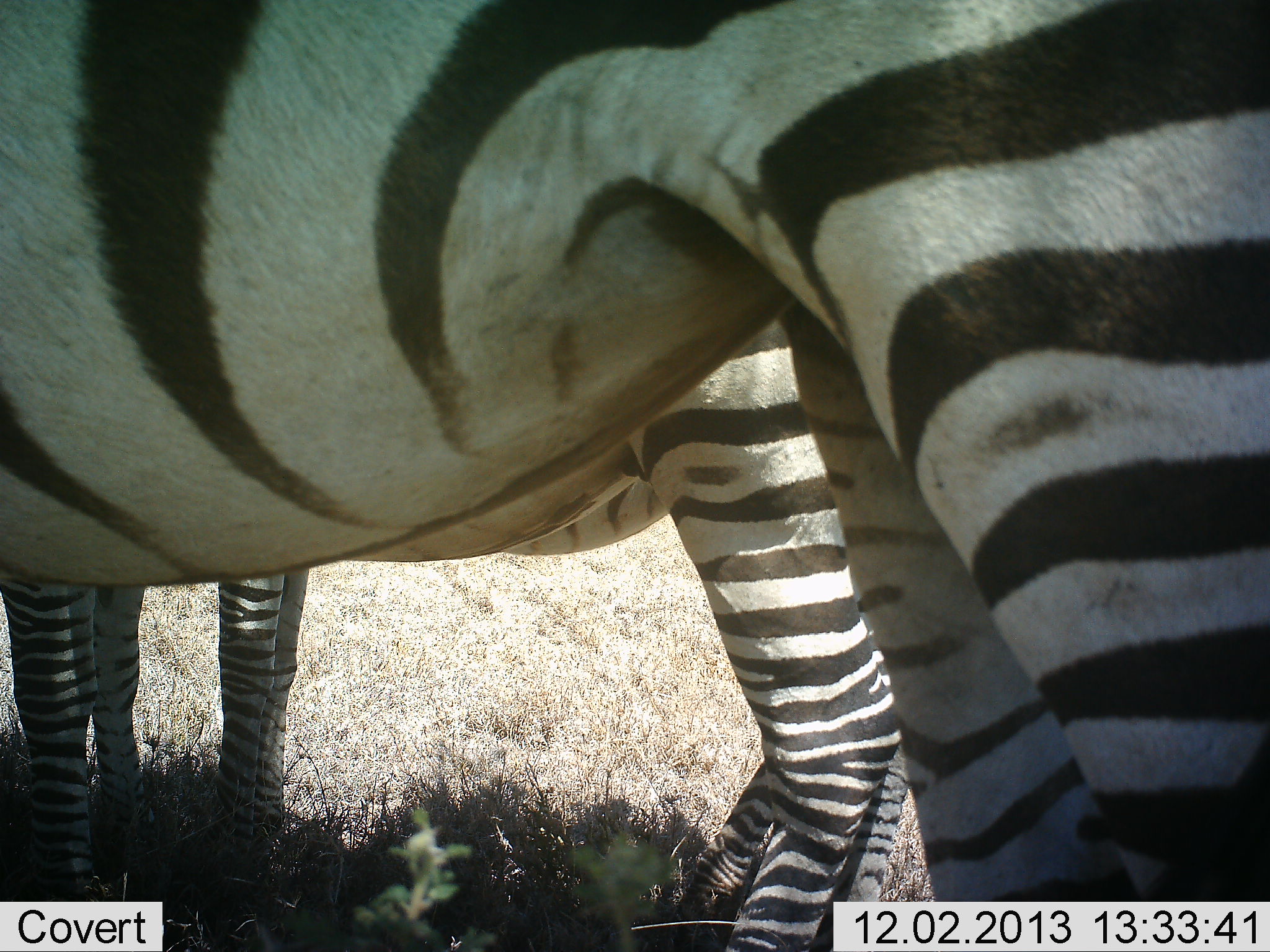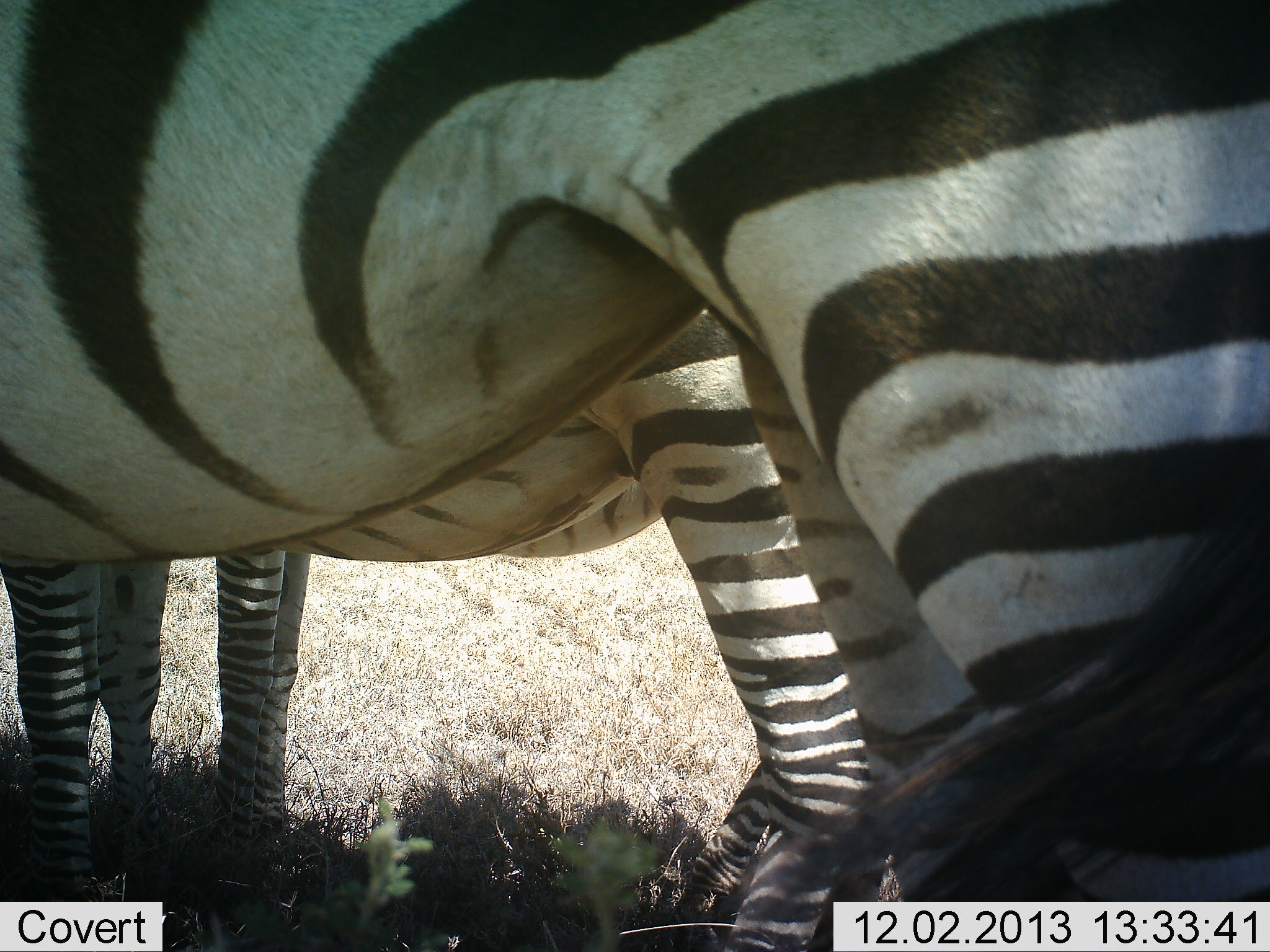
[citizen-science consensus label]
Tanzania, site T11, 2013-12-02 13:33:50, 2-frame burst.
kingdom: Animalia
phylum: Chordata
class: Mammalia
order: Perissodactyla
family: Equidae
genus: Equus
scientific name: Equus quagga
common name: plains zebra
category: zebra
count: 2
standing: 100%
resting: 0%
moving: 0%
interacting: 0%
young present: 0%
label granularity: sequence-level